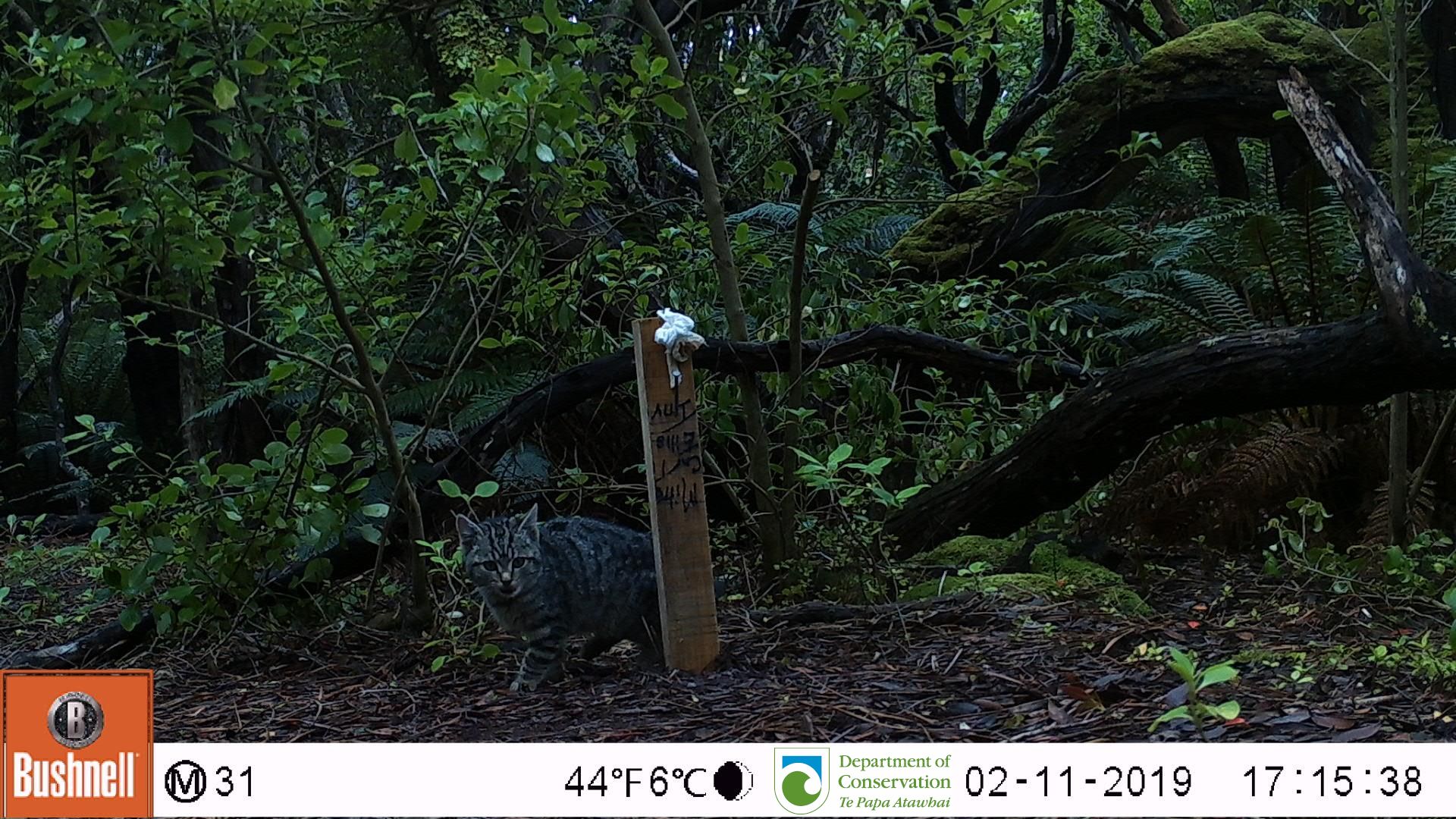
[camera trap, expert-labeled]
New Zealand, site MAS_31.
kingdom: Animalia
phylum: Chordata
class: Mammalia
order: Carnivora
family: Felidae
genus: Felis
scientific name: Felis catus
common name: domestic cat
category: cat